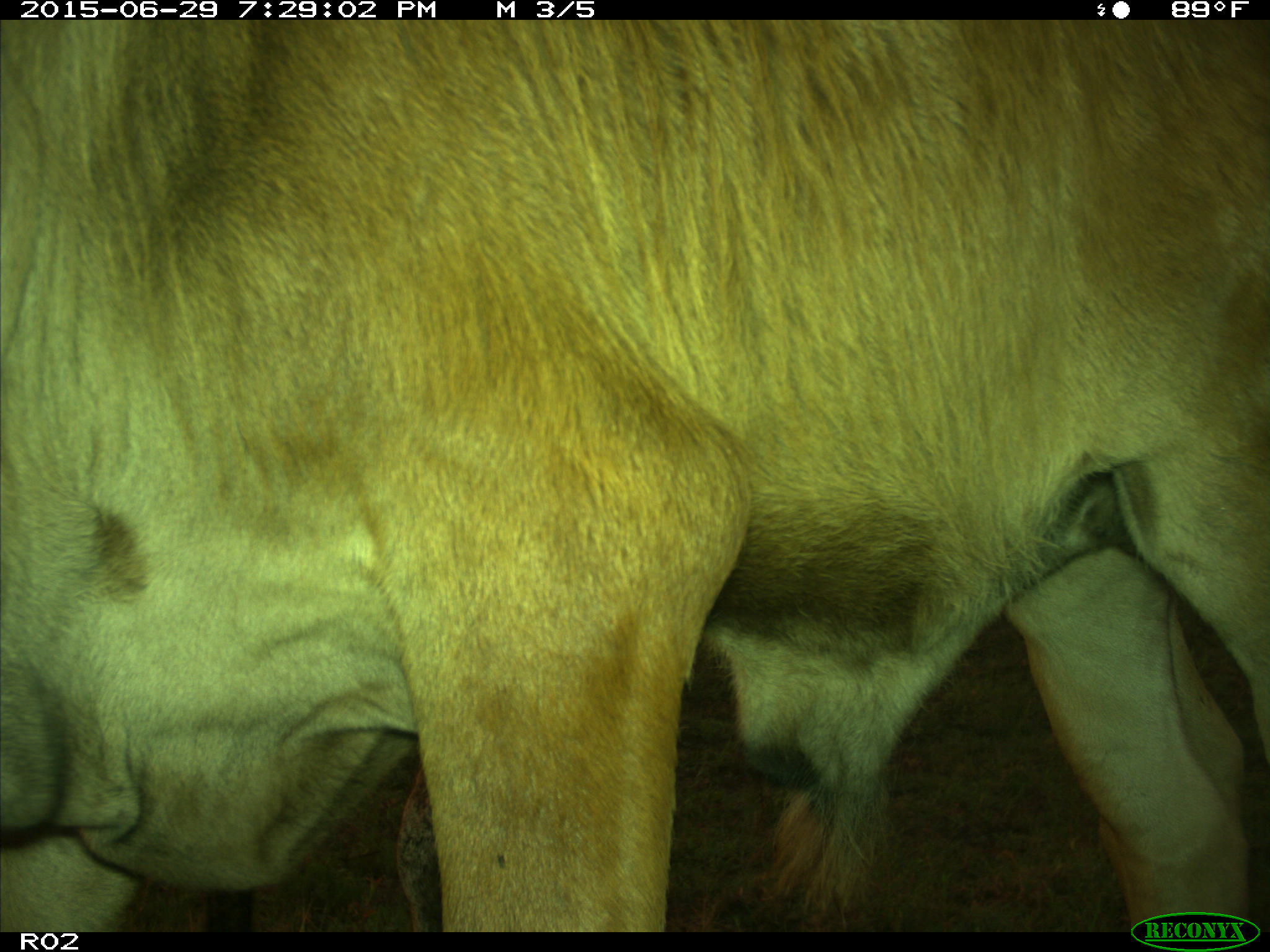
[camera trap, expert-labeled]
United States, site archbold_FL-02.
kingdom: Animalia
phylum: Chordata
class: Mammalia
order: Artiodactyla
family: Bovidae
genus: Bos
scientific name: Bos taurus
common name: domestic cow